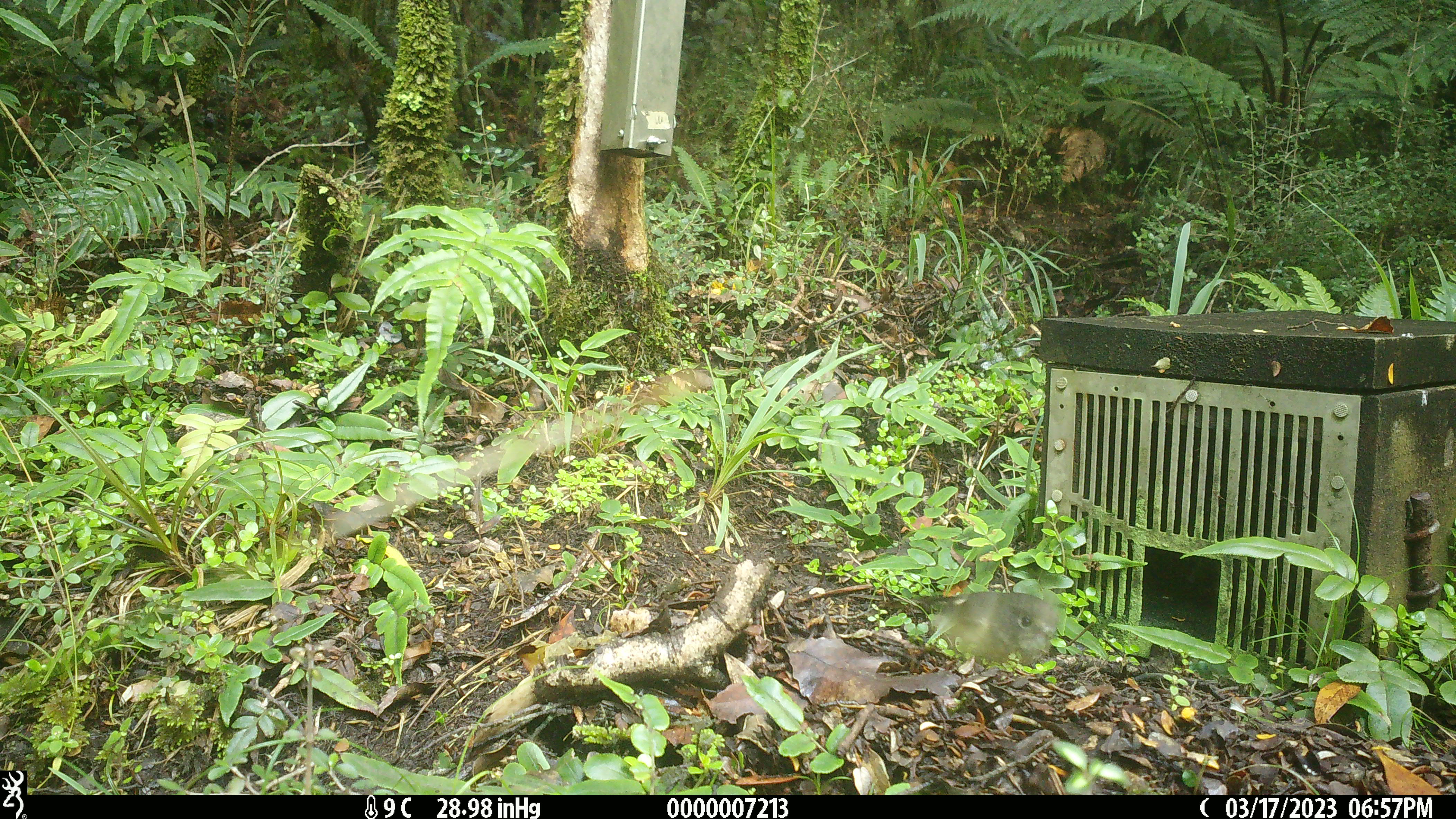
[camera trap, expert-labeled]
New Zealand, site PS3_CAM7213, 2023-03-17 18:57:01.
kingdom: Animalia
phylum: Chordata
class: Aves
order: Passeriformes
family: Petroicidae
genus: Petroica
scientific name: Petroica macrocephala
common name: tomtit